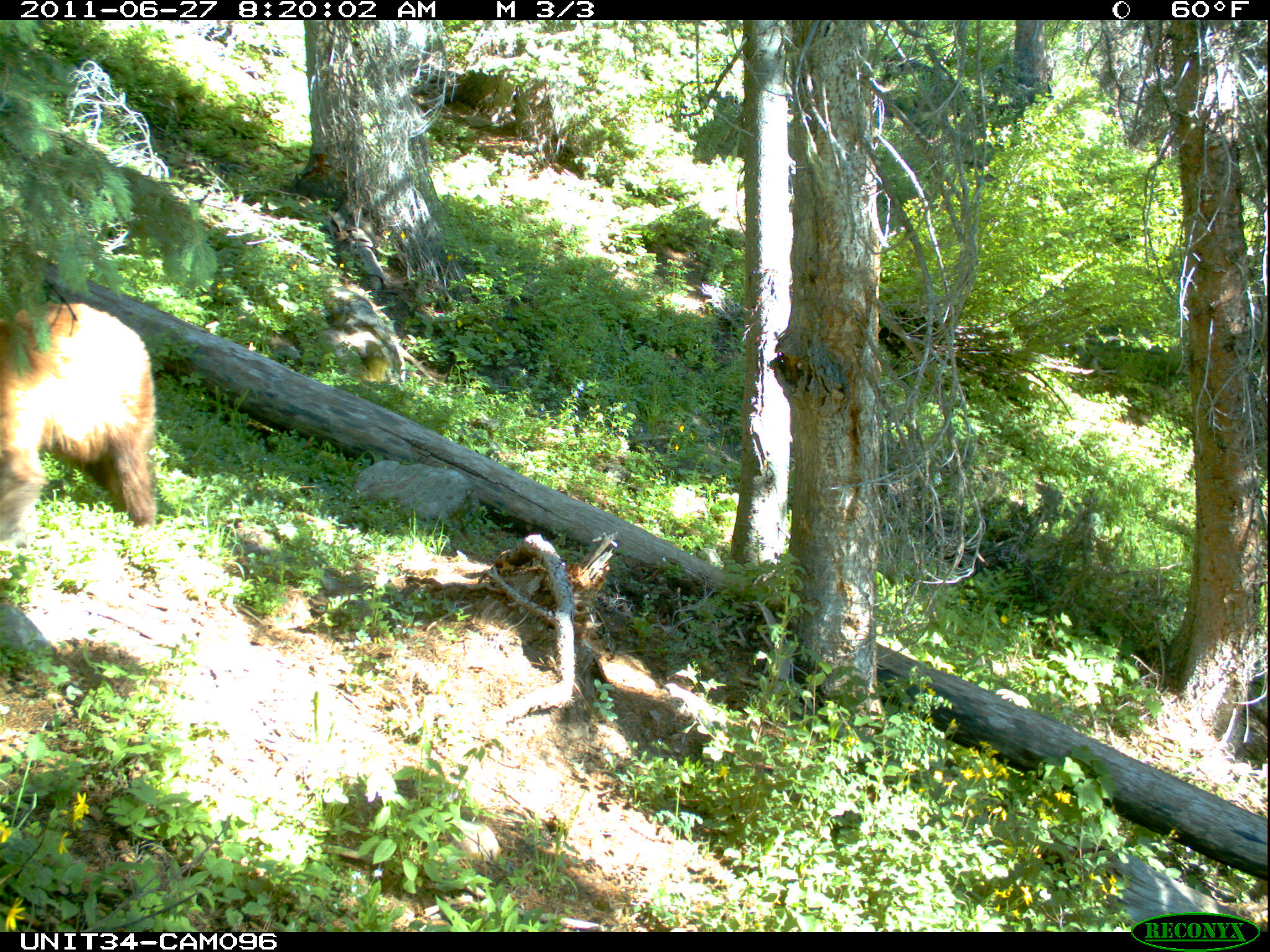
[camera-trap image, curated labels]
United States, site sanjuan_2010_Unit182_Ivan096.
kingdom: Animalia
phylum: Chordata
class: Mammalia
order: Carnivora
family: Ursidae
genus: Ursus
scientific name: Ursus americanus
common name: american black bear